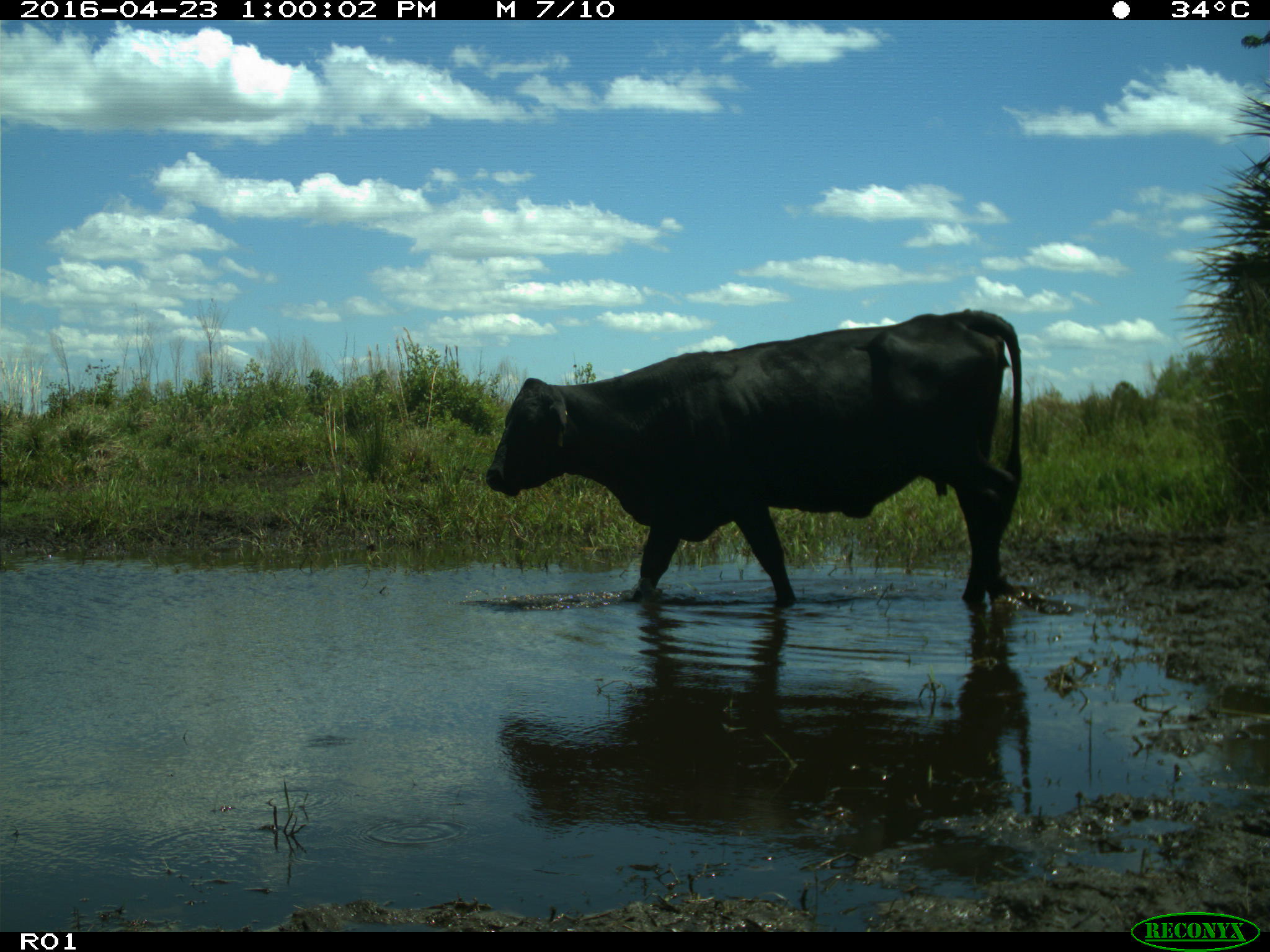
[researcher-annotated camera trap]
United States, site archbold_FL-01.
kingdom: Animalia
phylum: Chordata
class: Mammalia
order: Artiodactyla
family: Bovidae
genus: Bos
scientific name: Bos taurus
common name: domestic cow